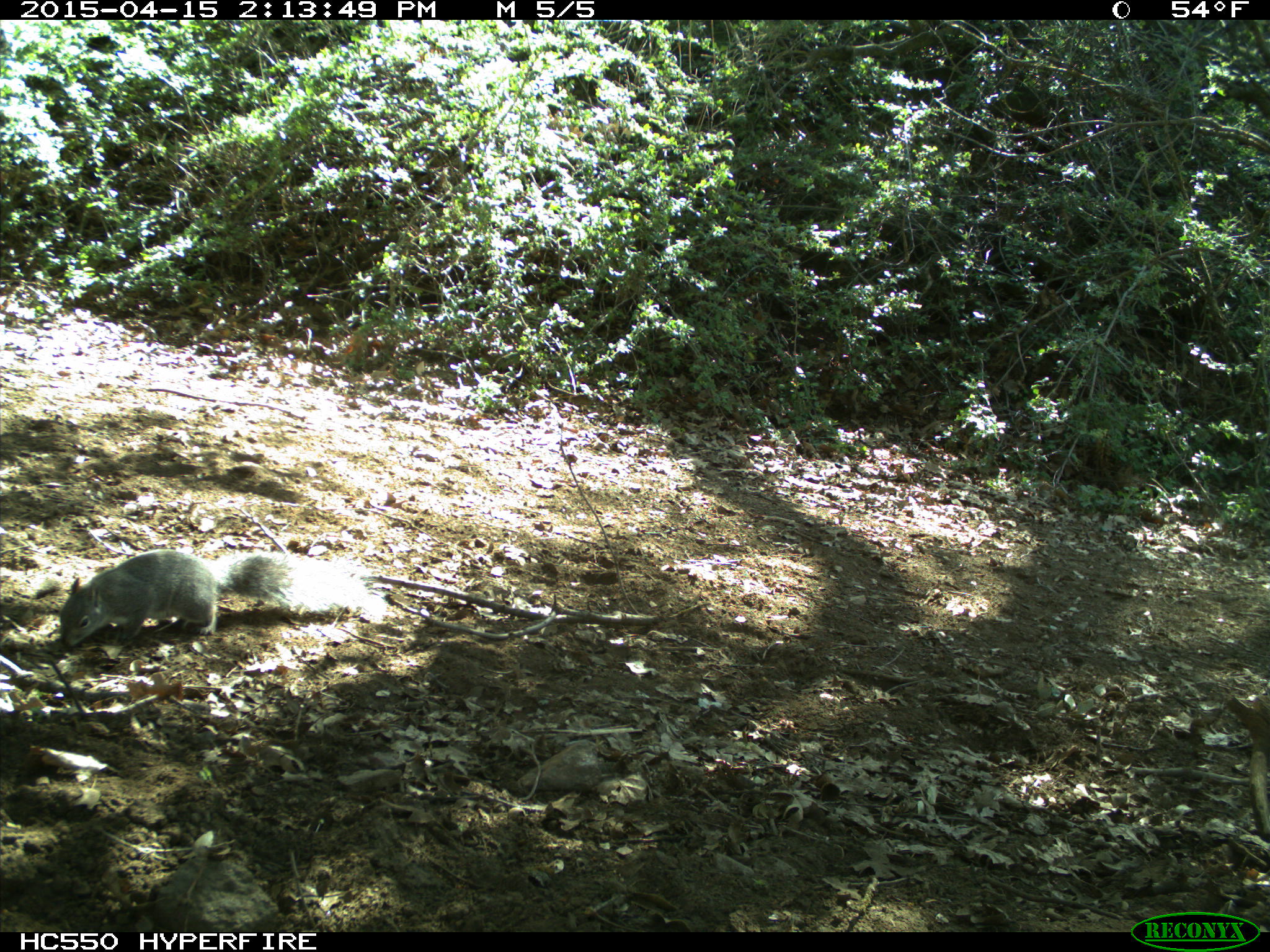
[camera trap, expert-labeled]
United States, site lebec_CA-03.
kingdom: Animalia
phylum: Chordata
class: Mammalia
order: Rodentia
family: Sciuridae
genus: Sciurus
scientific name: Sciurus carolinensis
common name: eastern gray squirrel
Sciurus carolinensis (eastern gray squirrel).